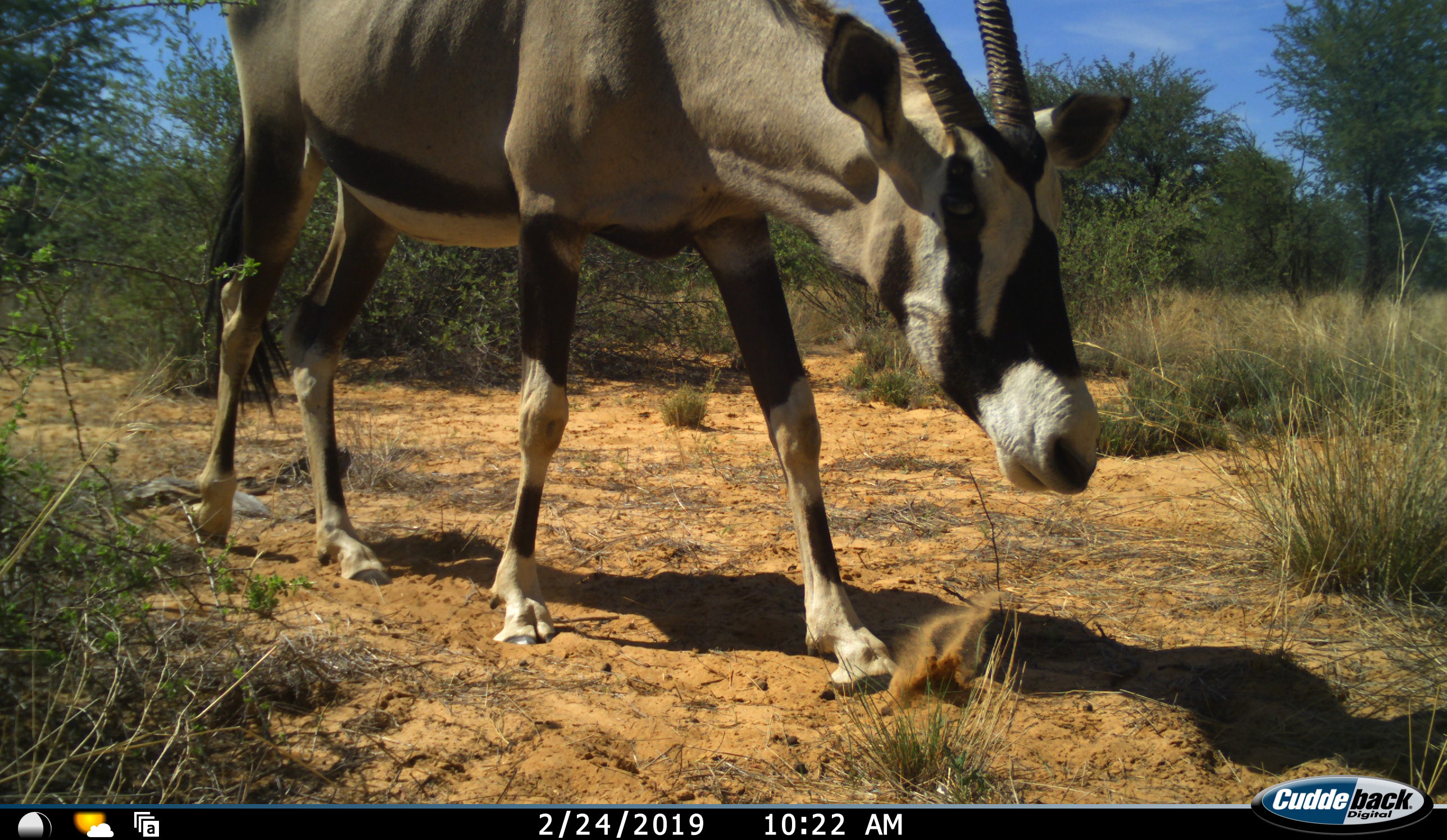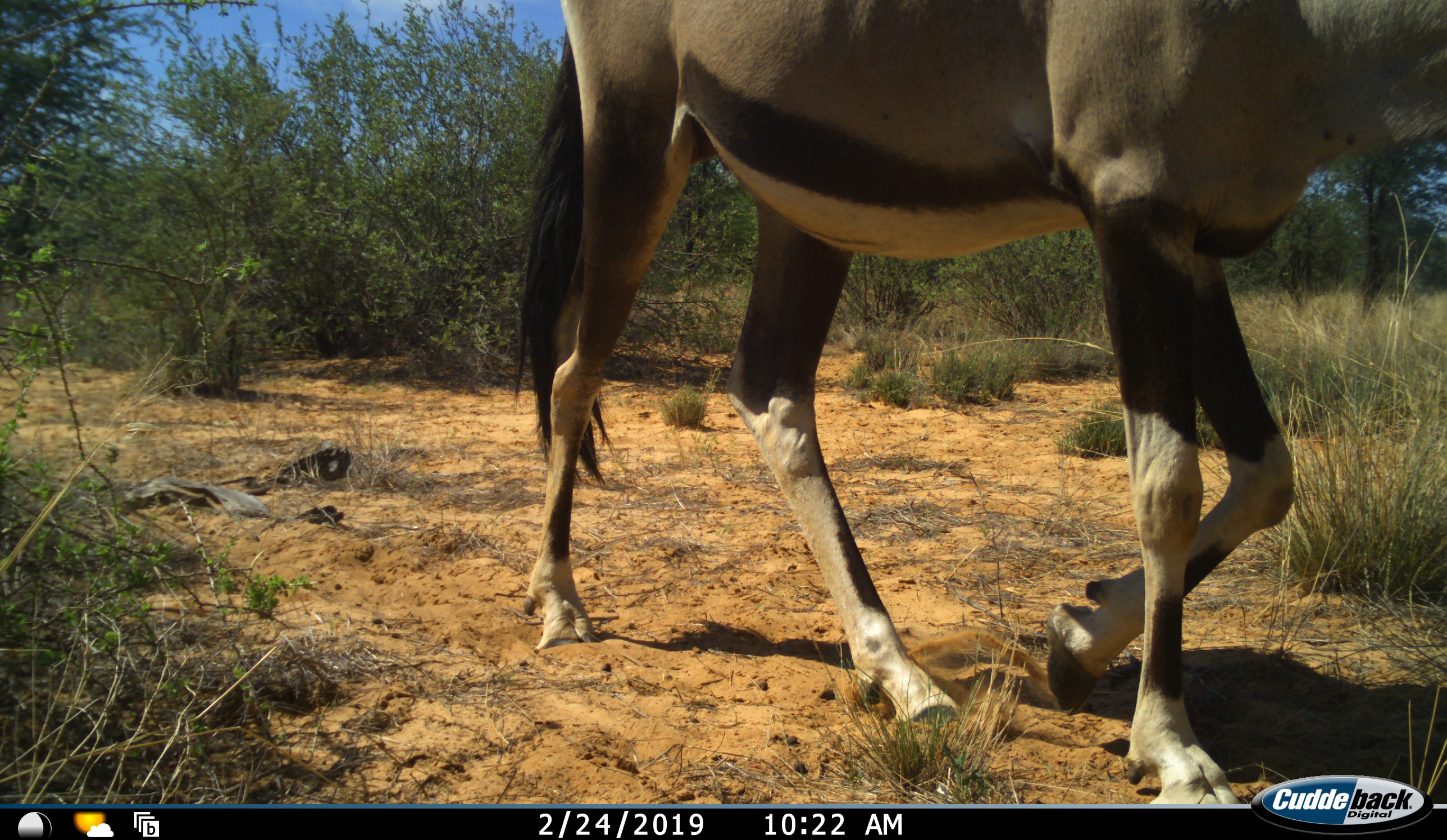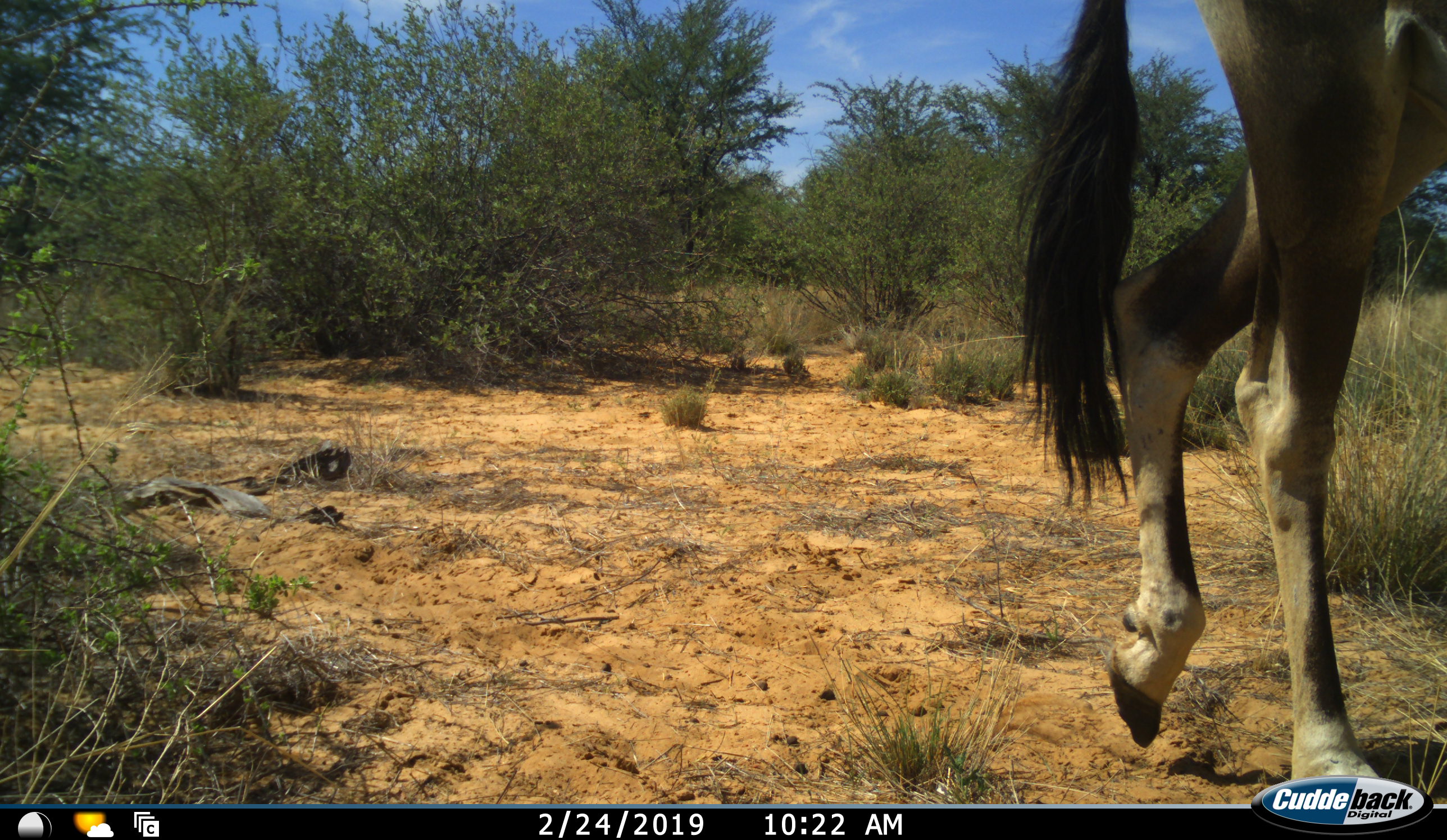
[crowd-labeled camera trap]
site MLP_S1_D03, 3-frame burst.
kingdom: Animalia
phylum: Chordata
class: Mammalia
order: Artiodactyla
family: Bovidae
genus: Oryx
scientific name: Oryx gazella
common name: gemsbok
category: oryx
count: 1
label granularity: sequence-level